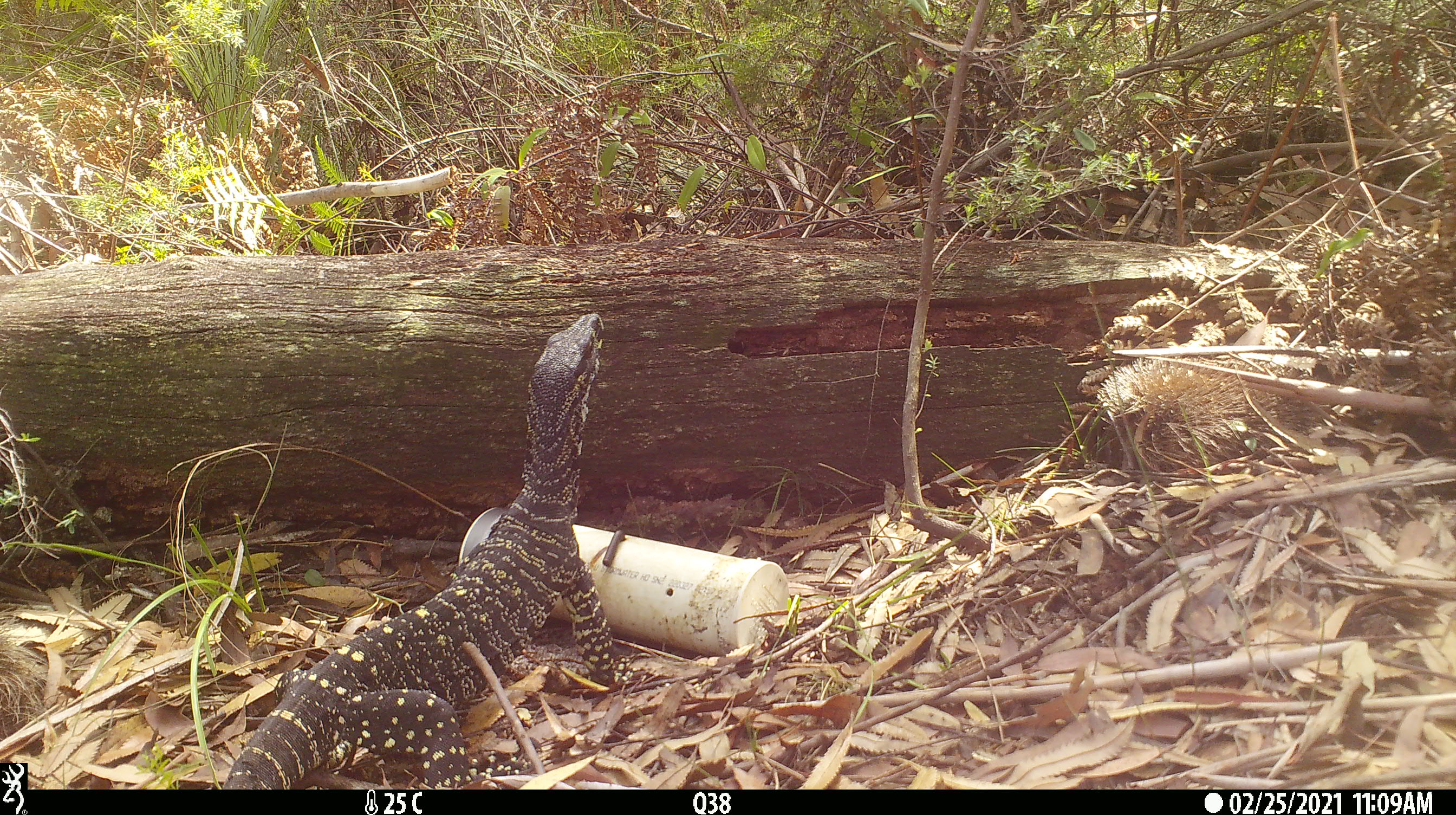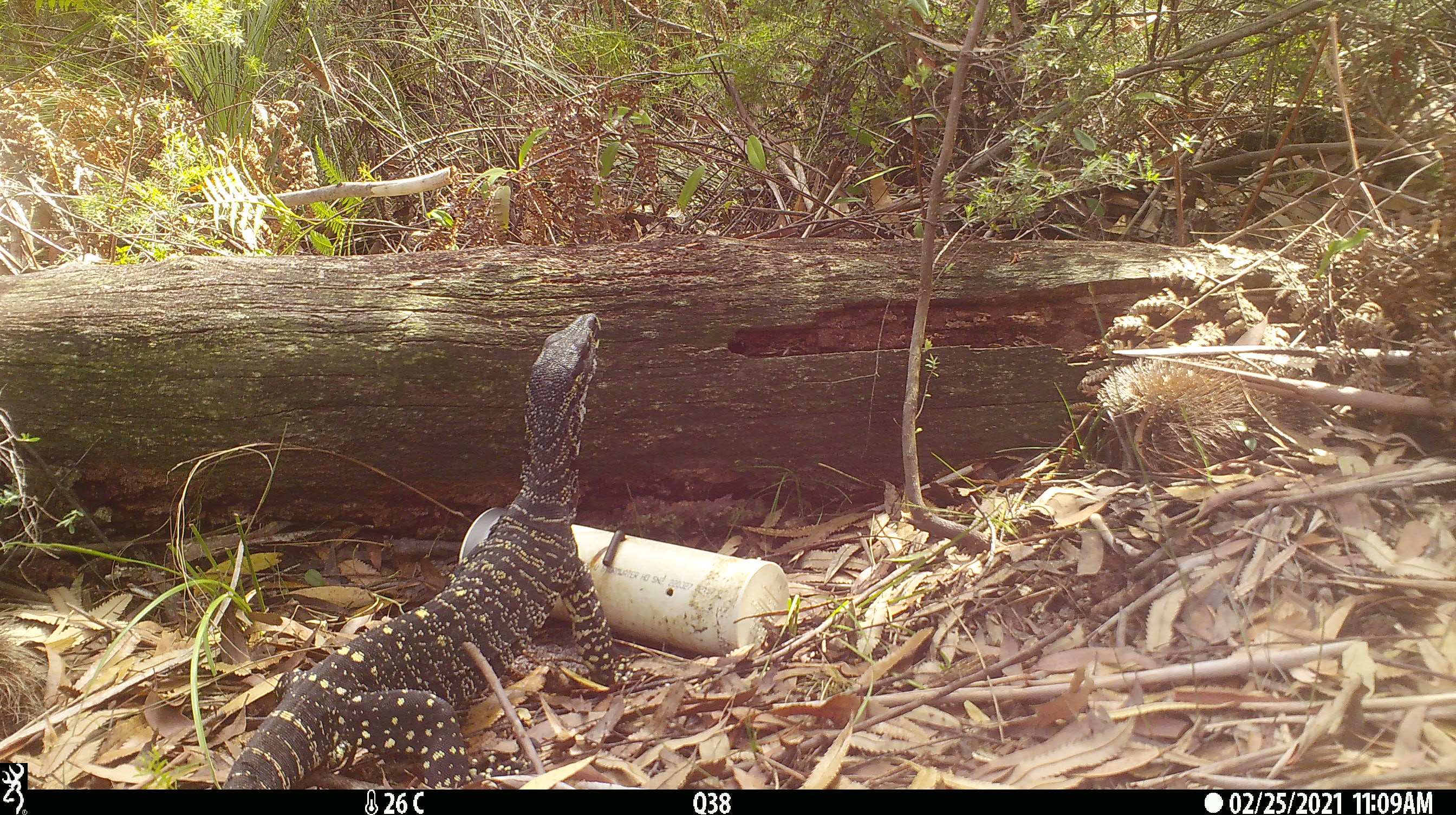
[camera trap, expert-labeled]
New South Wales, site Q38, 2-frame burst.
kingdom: Animalia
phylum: Chordata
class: Reptilia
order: Squamata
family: Varanidae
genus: Varanus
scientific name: Varanus varius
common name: lace monitor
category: goanna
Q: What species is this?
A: Goanna (lace monitor) (Varanus varius).